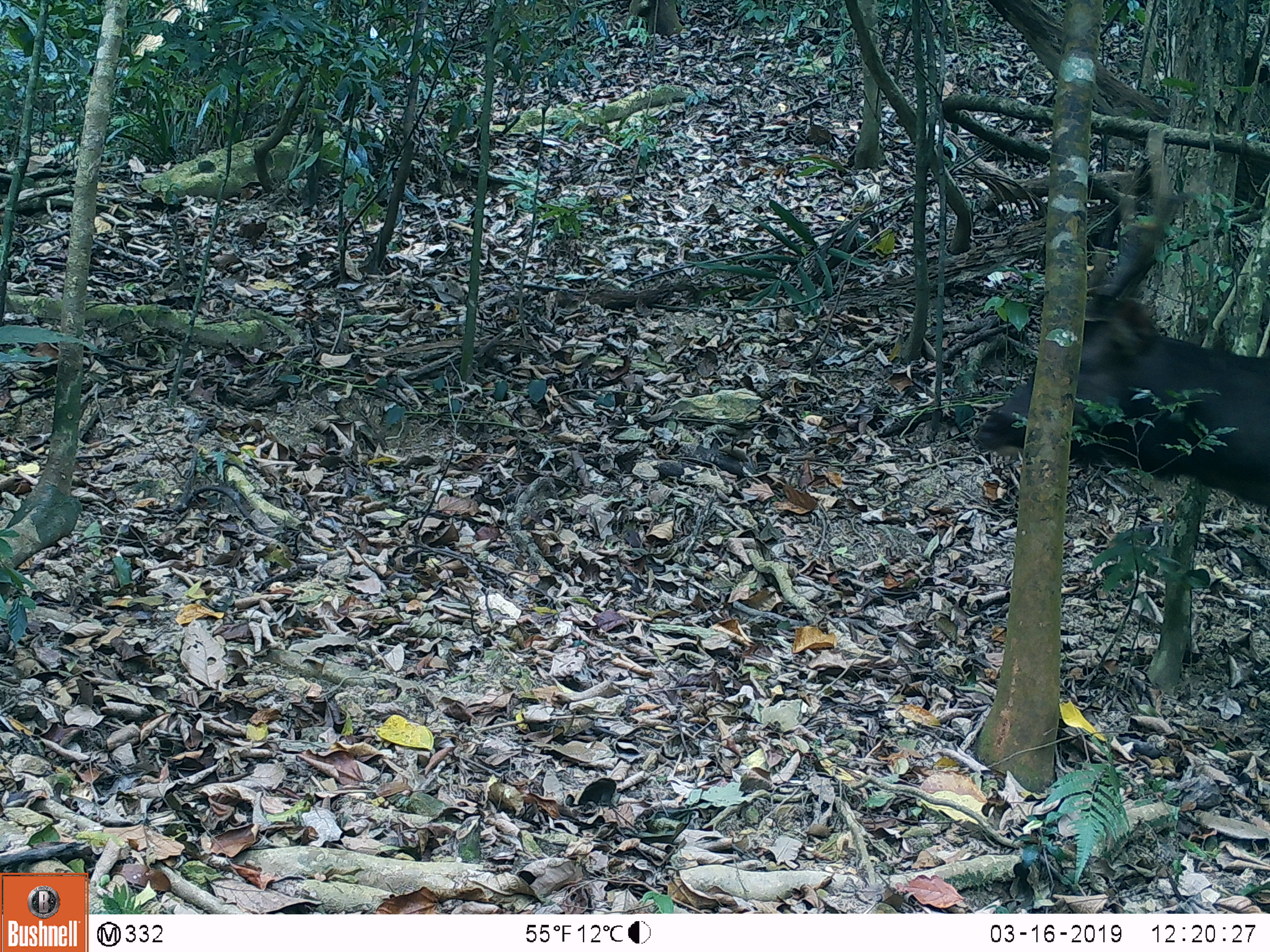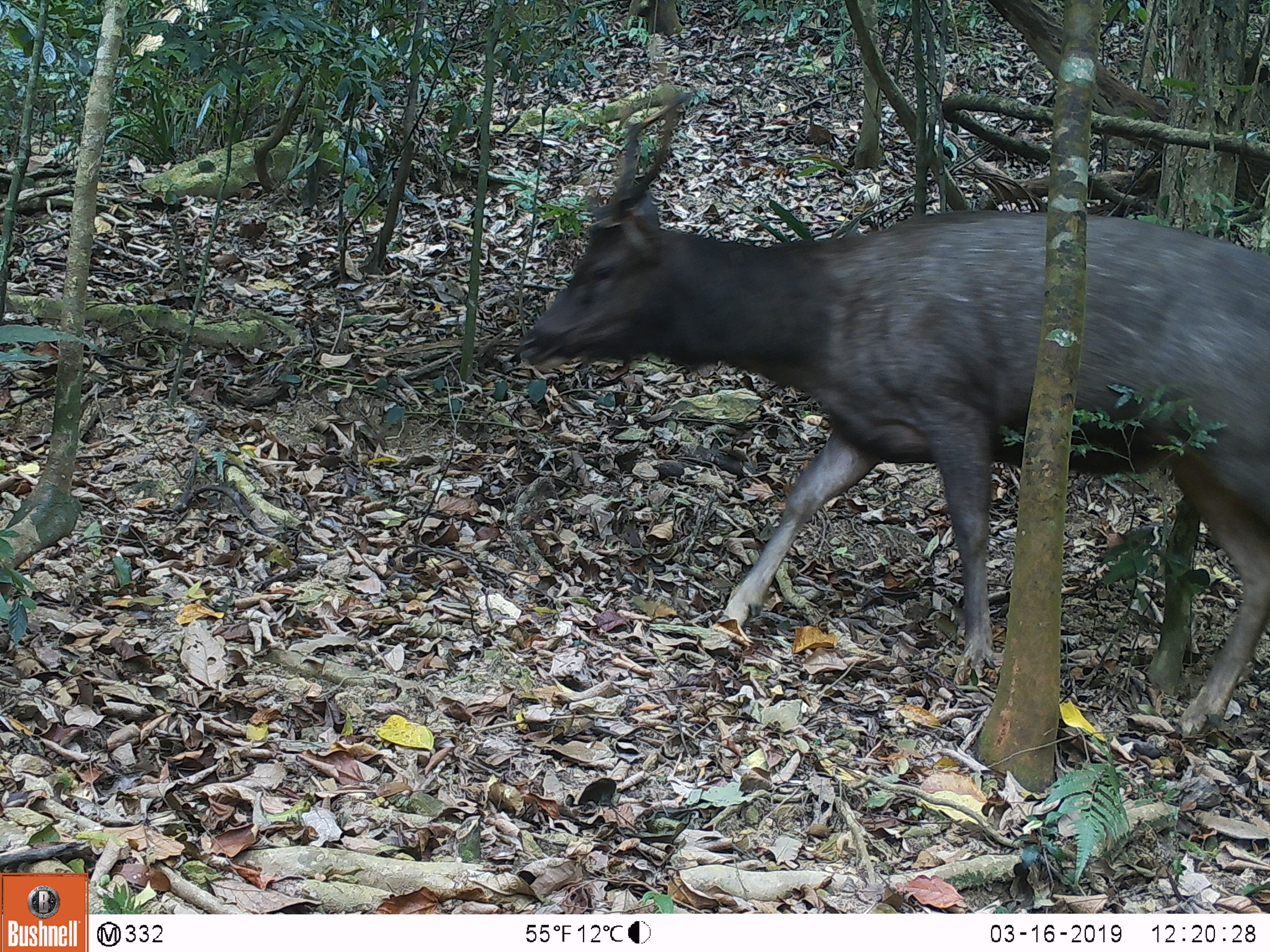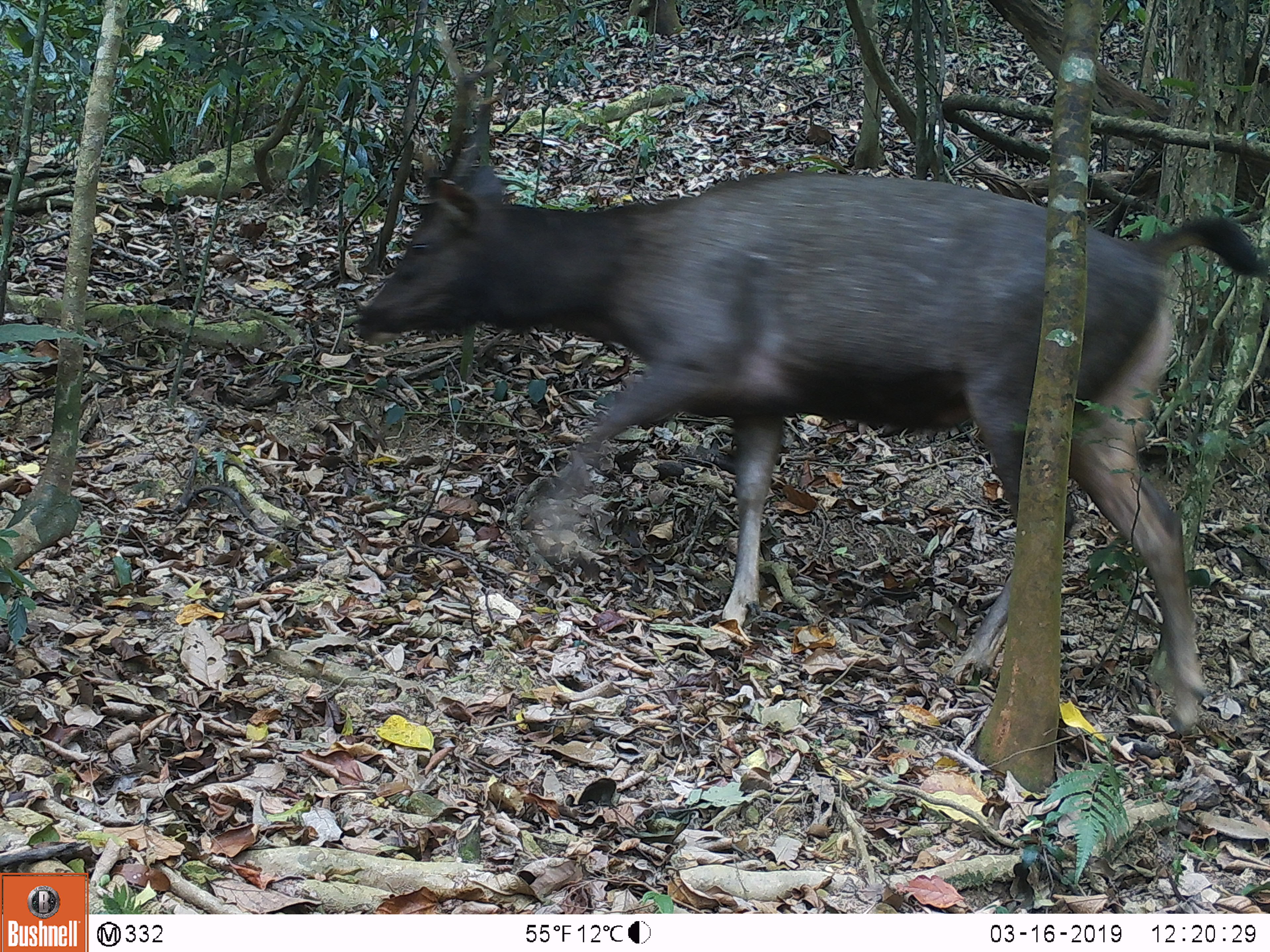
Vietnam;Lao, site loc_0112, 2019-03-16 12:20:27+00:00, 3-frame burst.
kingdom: Animalia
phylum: Chordata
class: Mammalia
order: Artiodactyla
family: Cervidae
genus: Rusa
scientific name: Rusa unicolor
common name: sambar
Sambar (Rusa unicolor). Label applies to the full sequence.